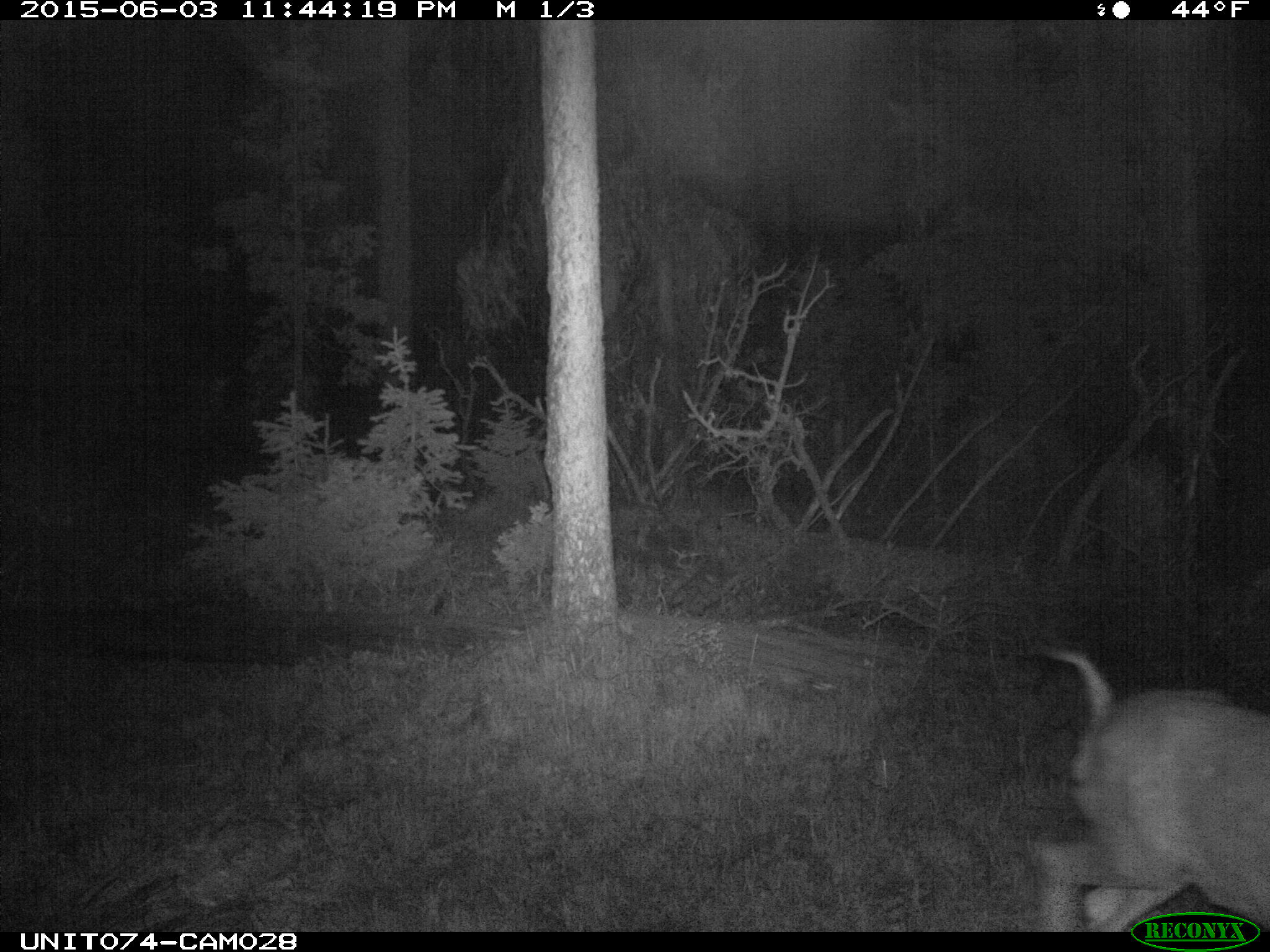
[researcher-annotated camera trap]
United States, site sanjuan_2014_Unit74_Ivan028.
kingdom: Animalia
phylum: Chordata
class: Mammalia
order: Artiodactyla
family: Cervidae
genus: Odocoileus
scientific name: Odocoileus hemionus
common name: mule deer